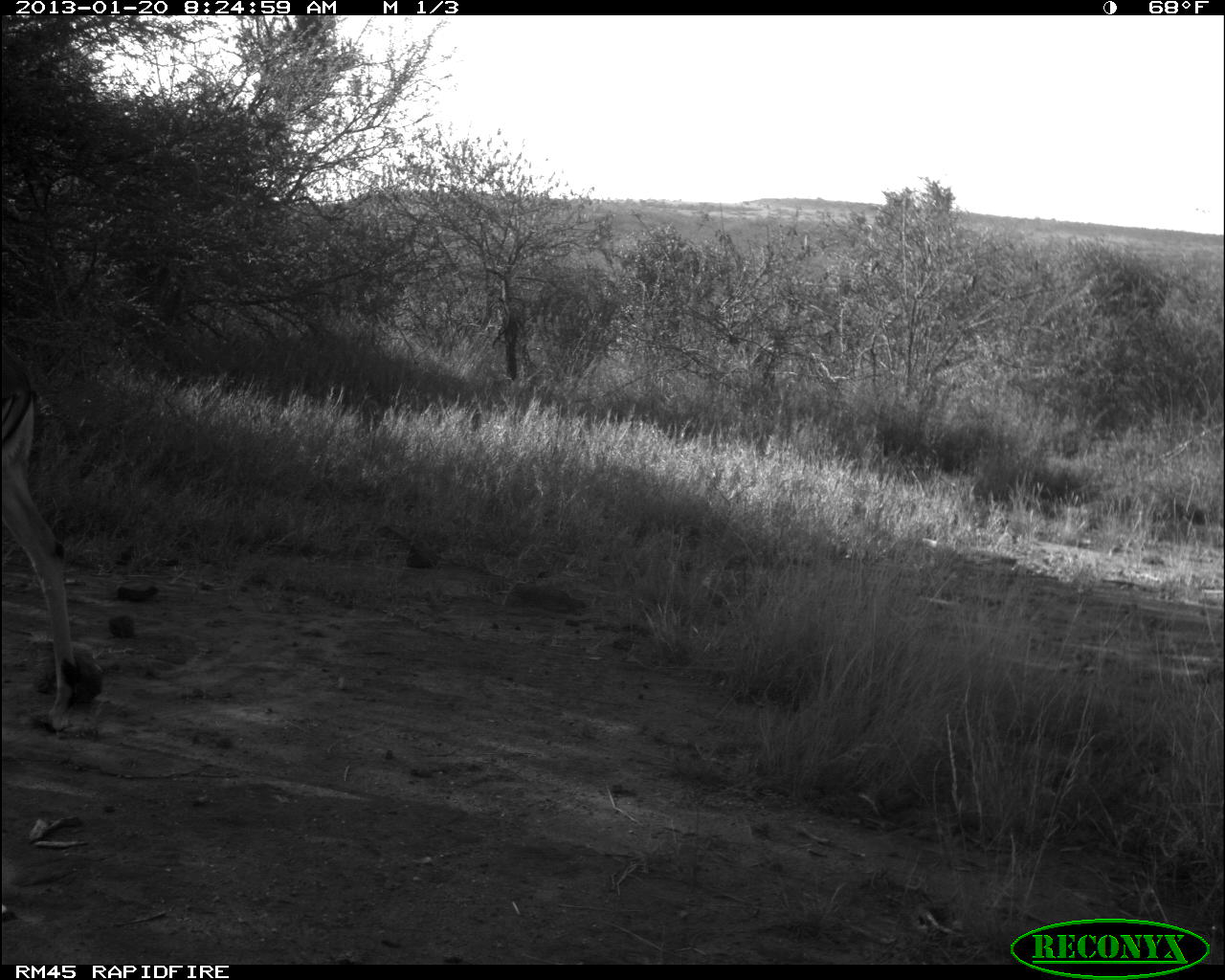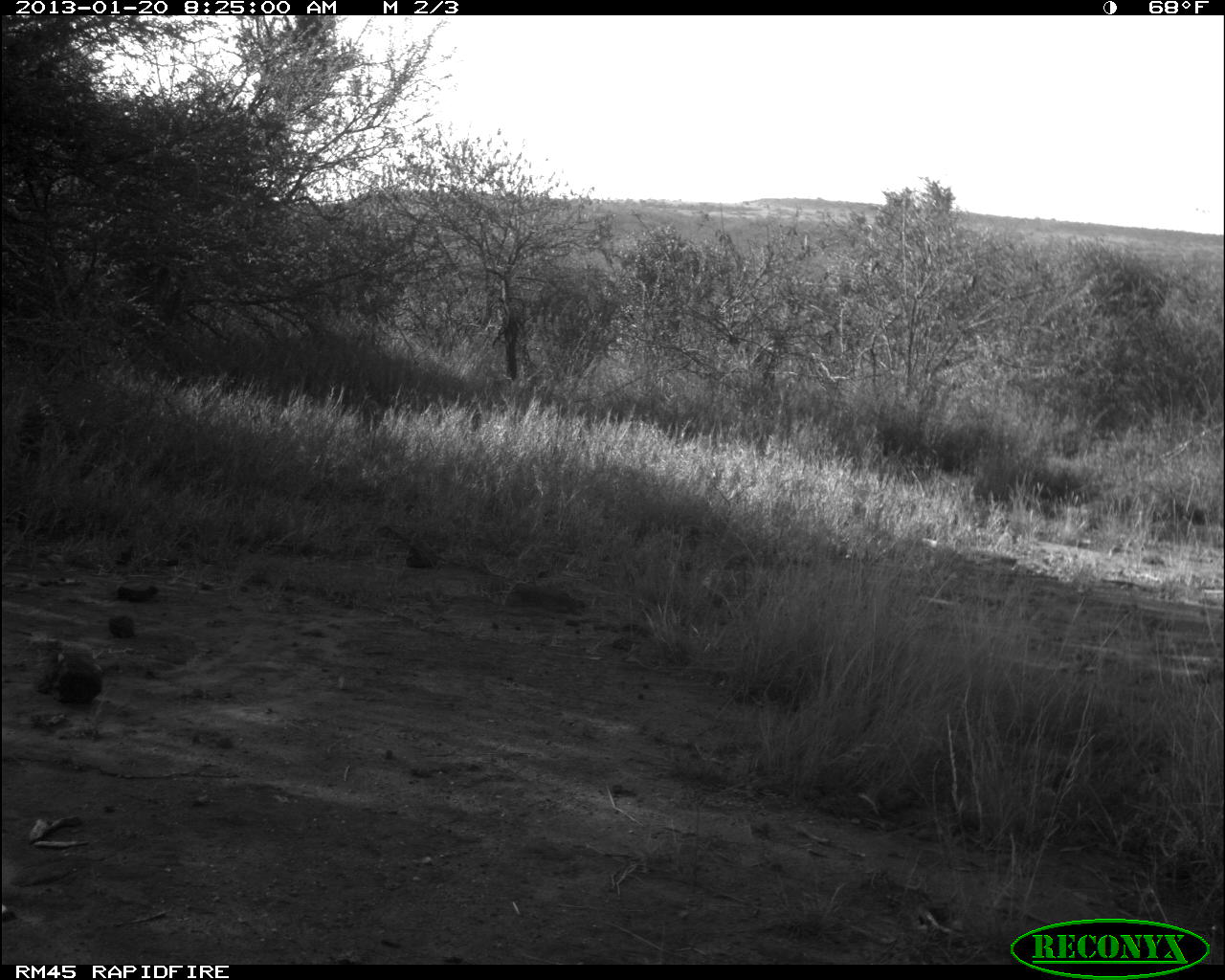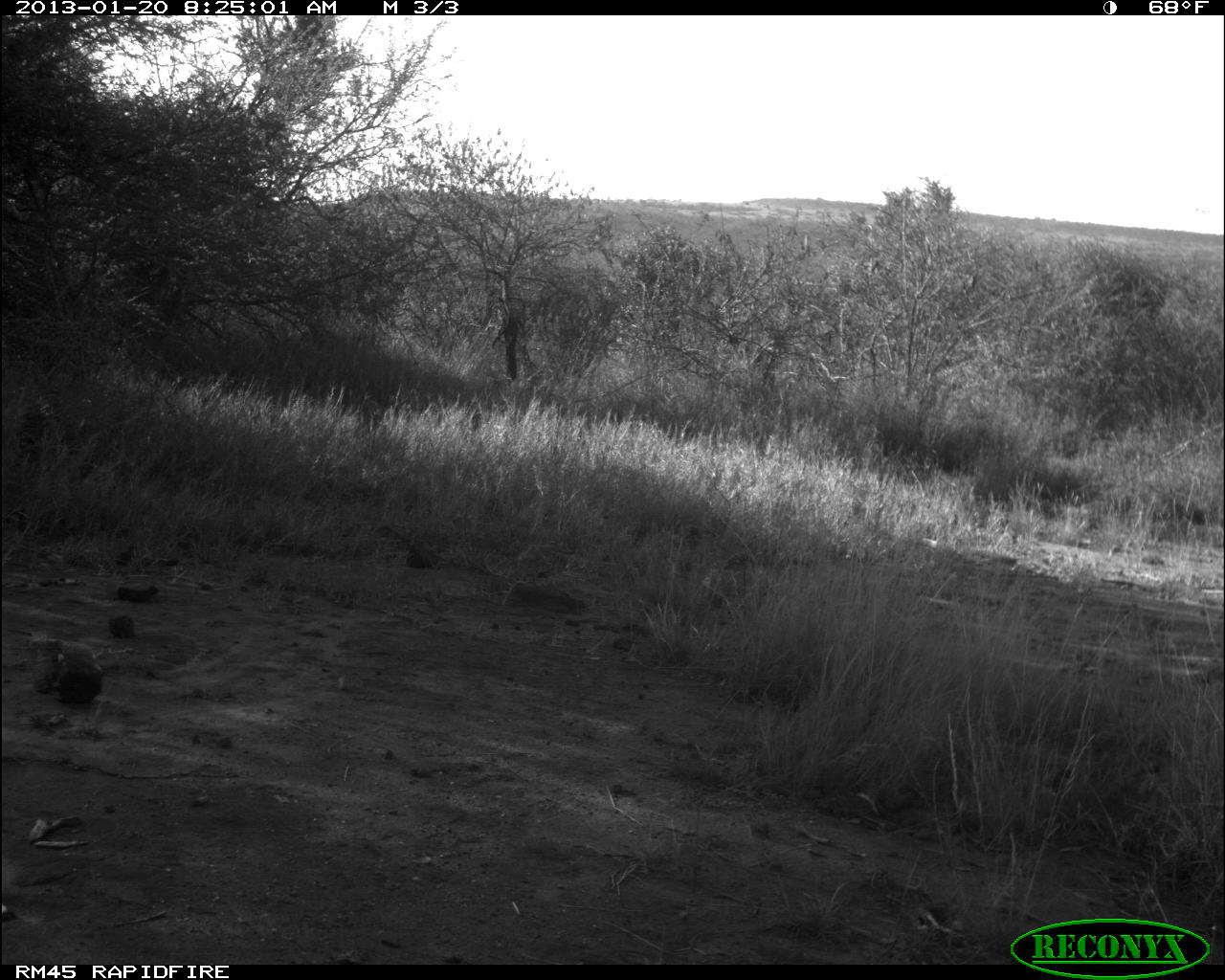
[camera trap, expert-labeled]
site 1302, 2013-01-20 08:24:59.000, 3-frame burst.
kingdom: Animalia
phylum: Chordata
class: Mammalia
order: Artiodactyla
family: Bovidae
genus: Aepyceros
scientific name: Aepyceros melampus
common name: impala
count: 1